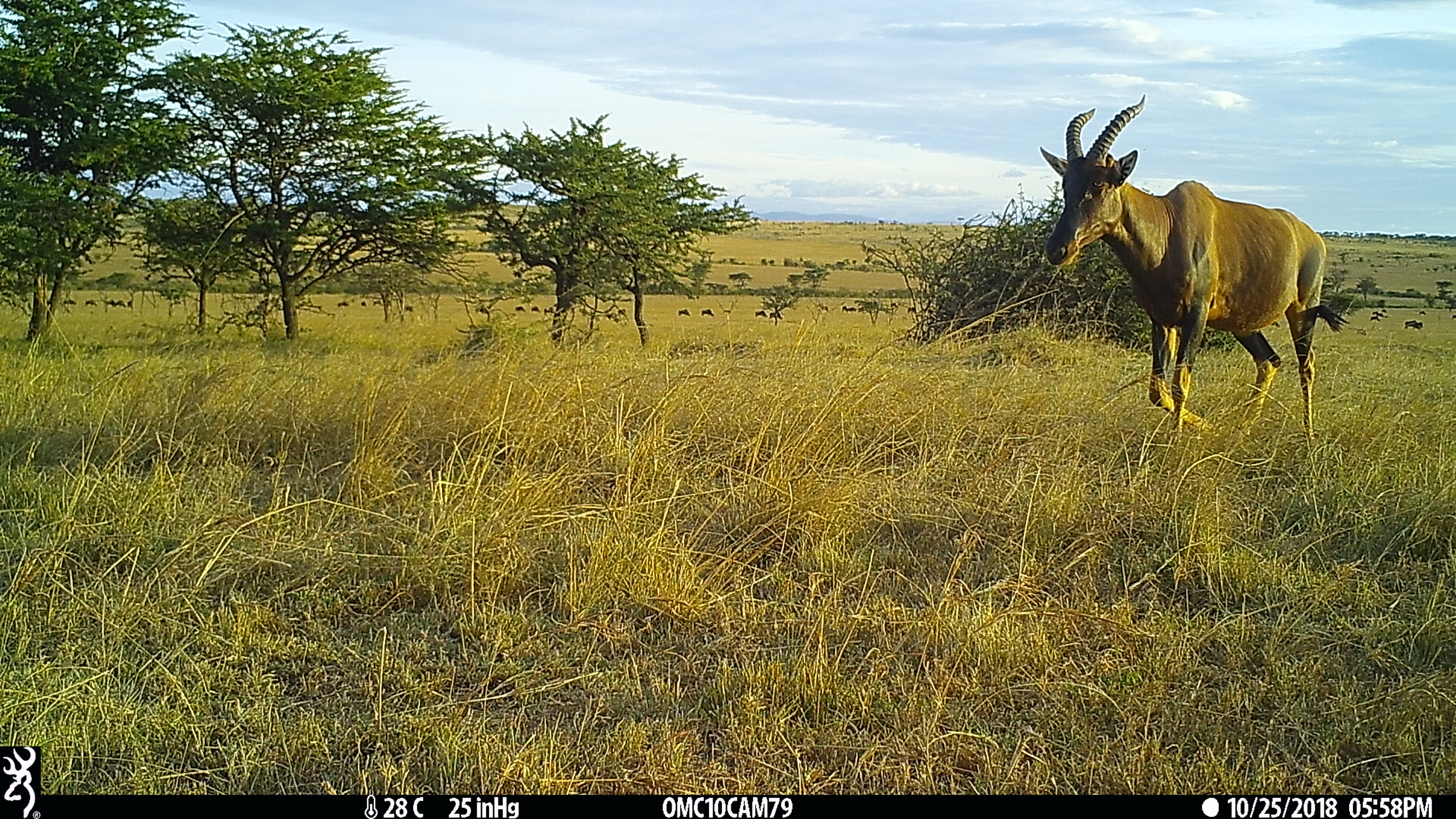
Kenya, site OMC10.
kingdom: Animalia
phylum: Chordata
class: Mammalia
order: Artiodactyla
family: Bovidae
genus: Damaliscus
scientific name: Damaliscus lunatus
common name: topi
Topi (Damaliscus lunatus).